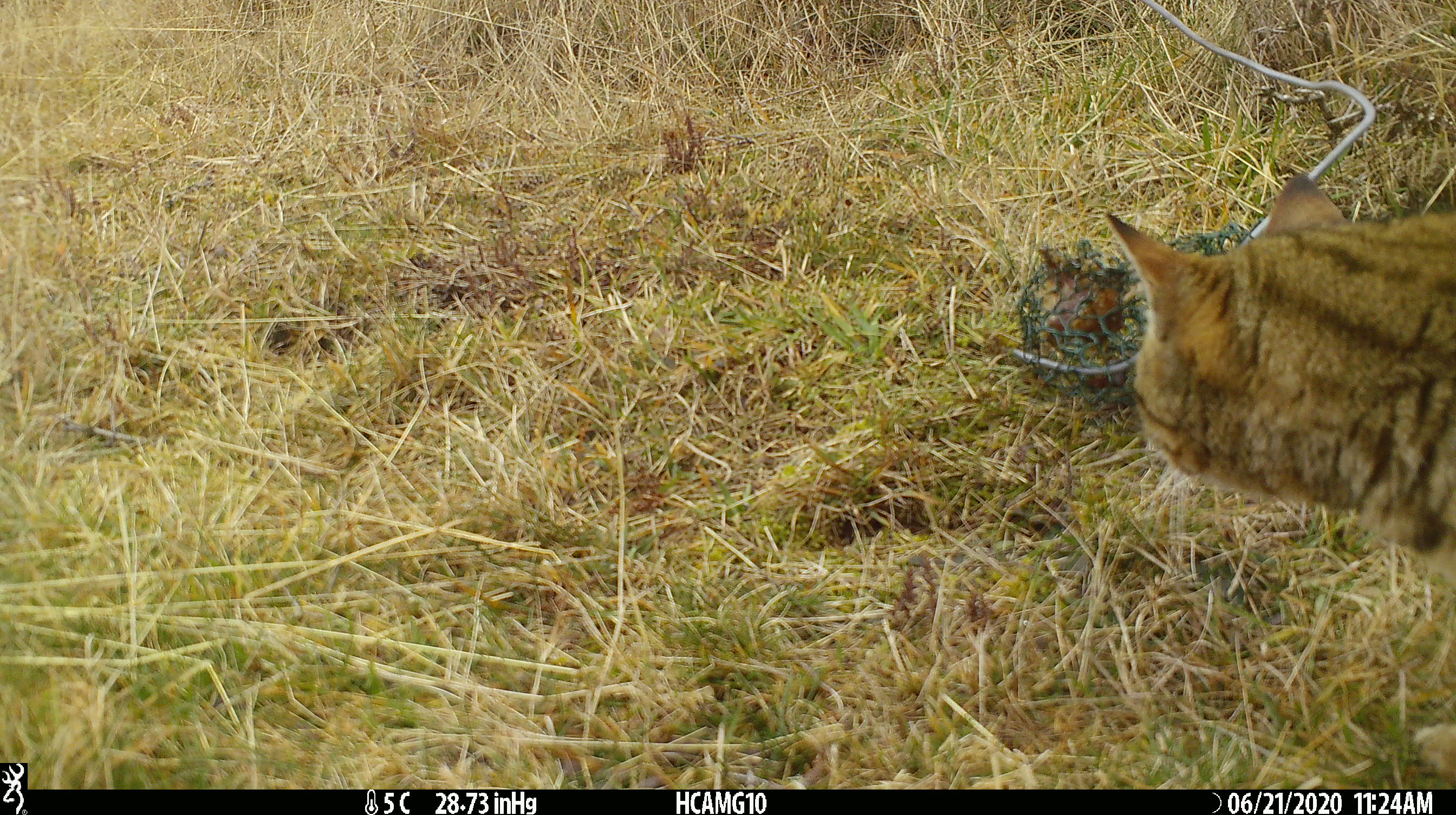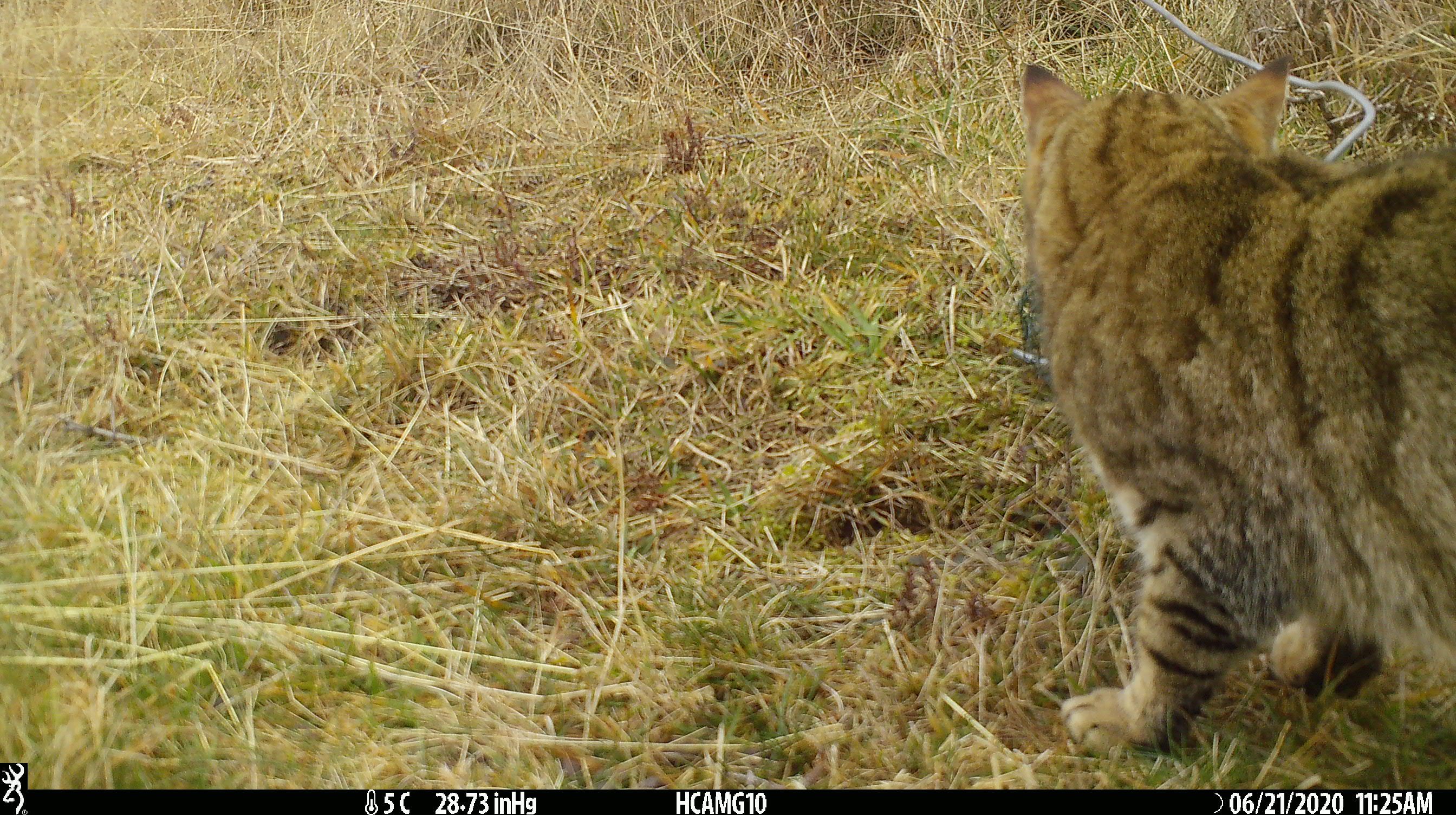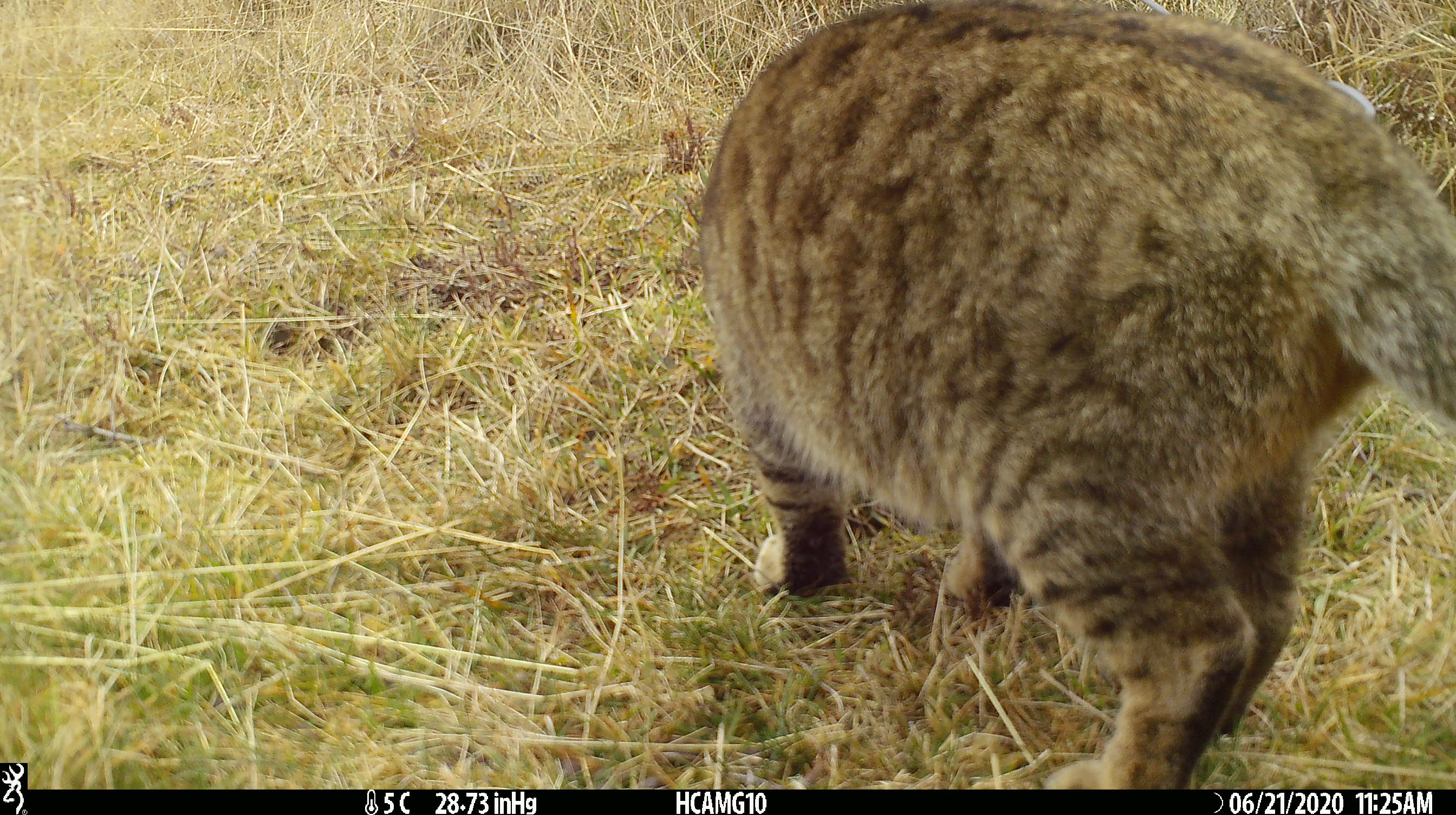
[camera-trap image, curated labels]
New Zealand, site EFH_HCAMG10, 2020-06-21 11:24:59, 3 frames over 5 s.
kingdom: Animalia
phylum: Chordata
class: Mammalia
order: Carnivora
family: Felidae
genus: Felis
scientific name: Felis catus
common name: domestic cat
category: cat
Cat (domestic cat) (Felis catus).